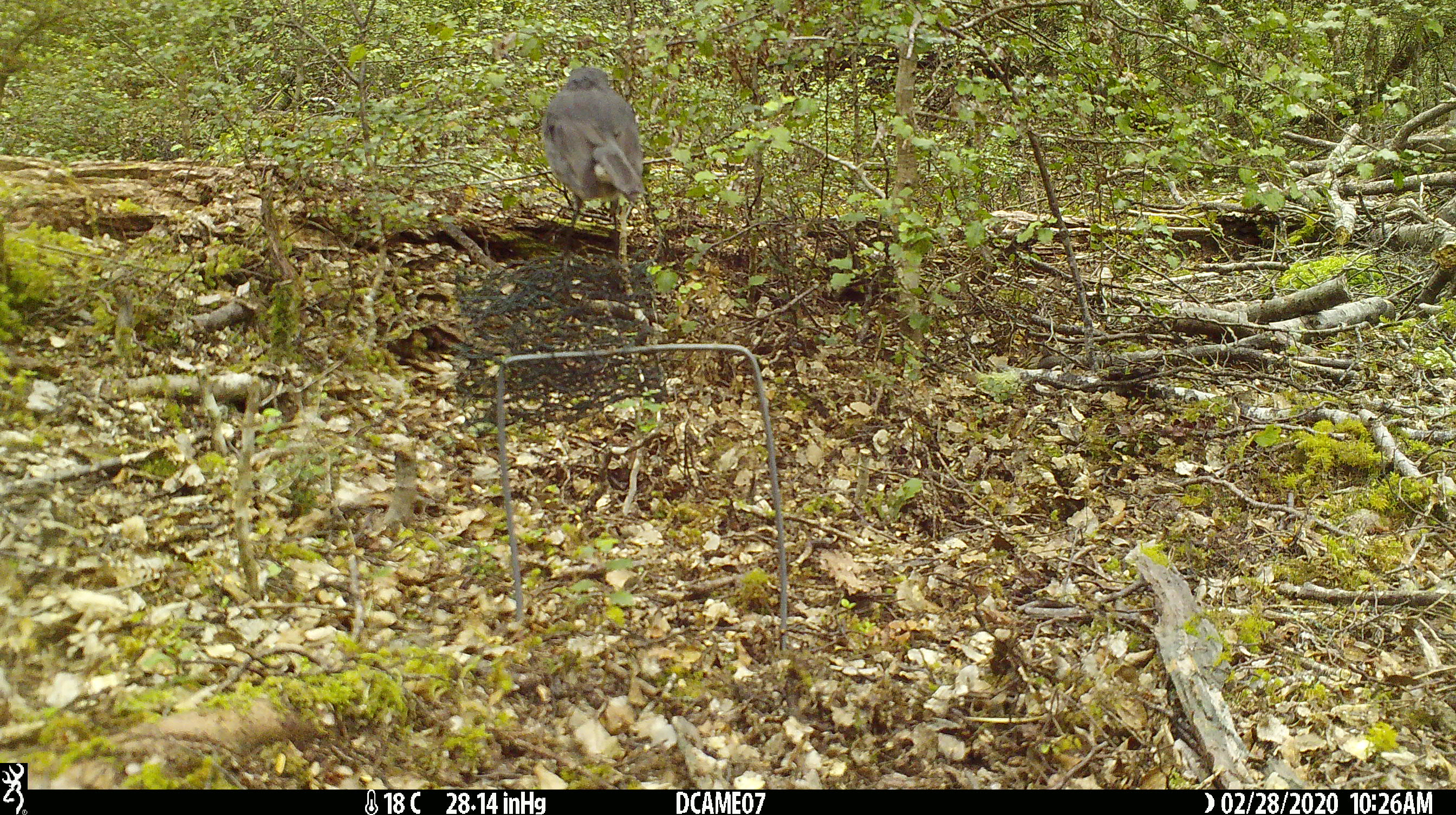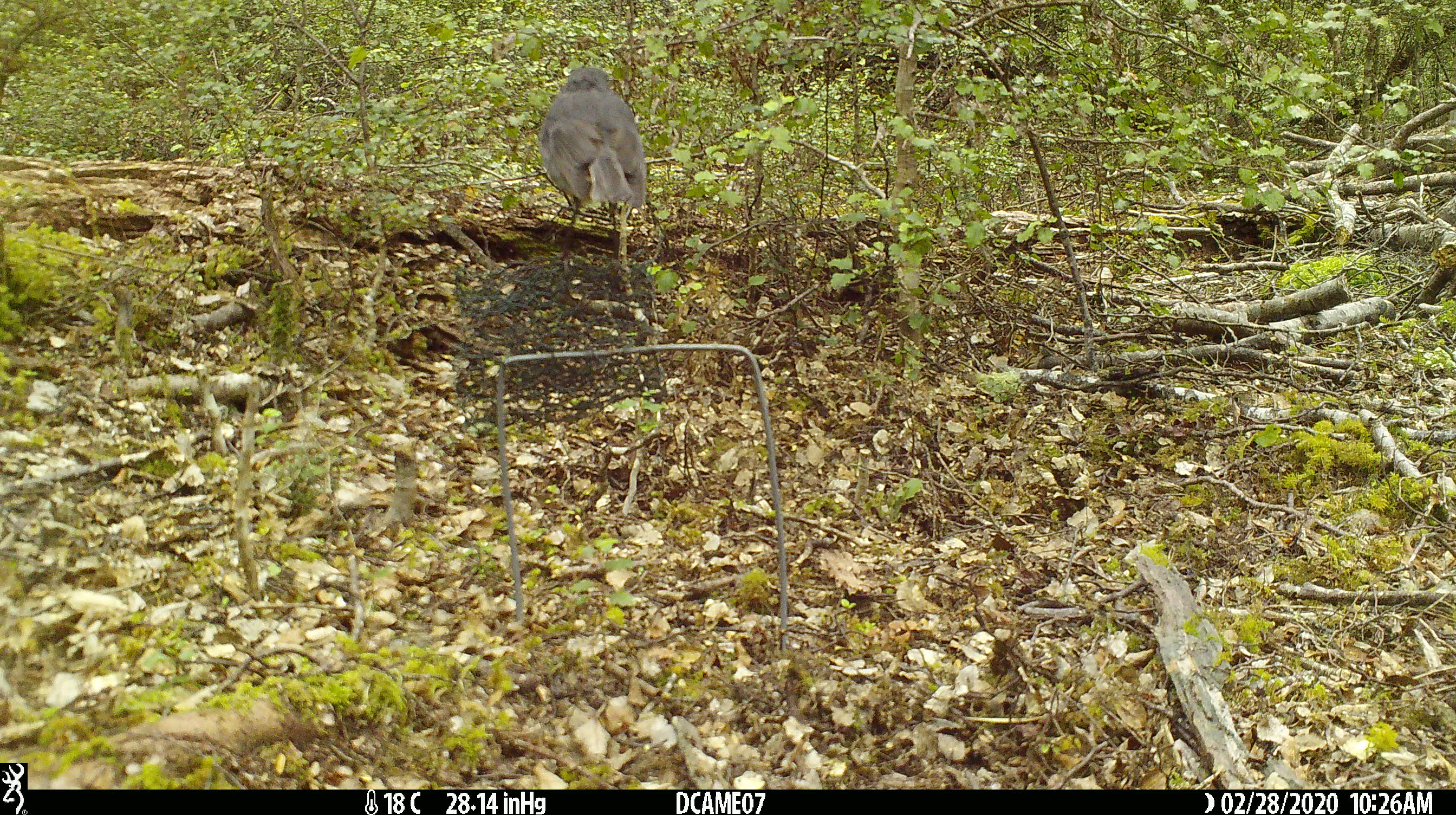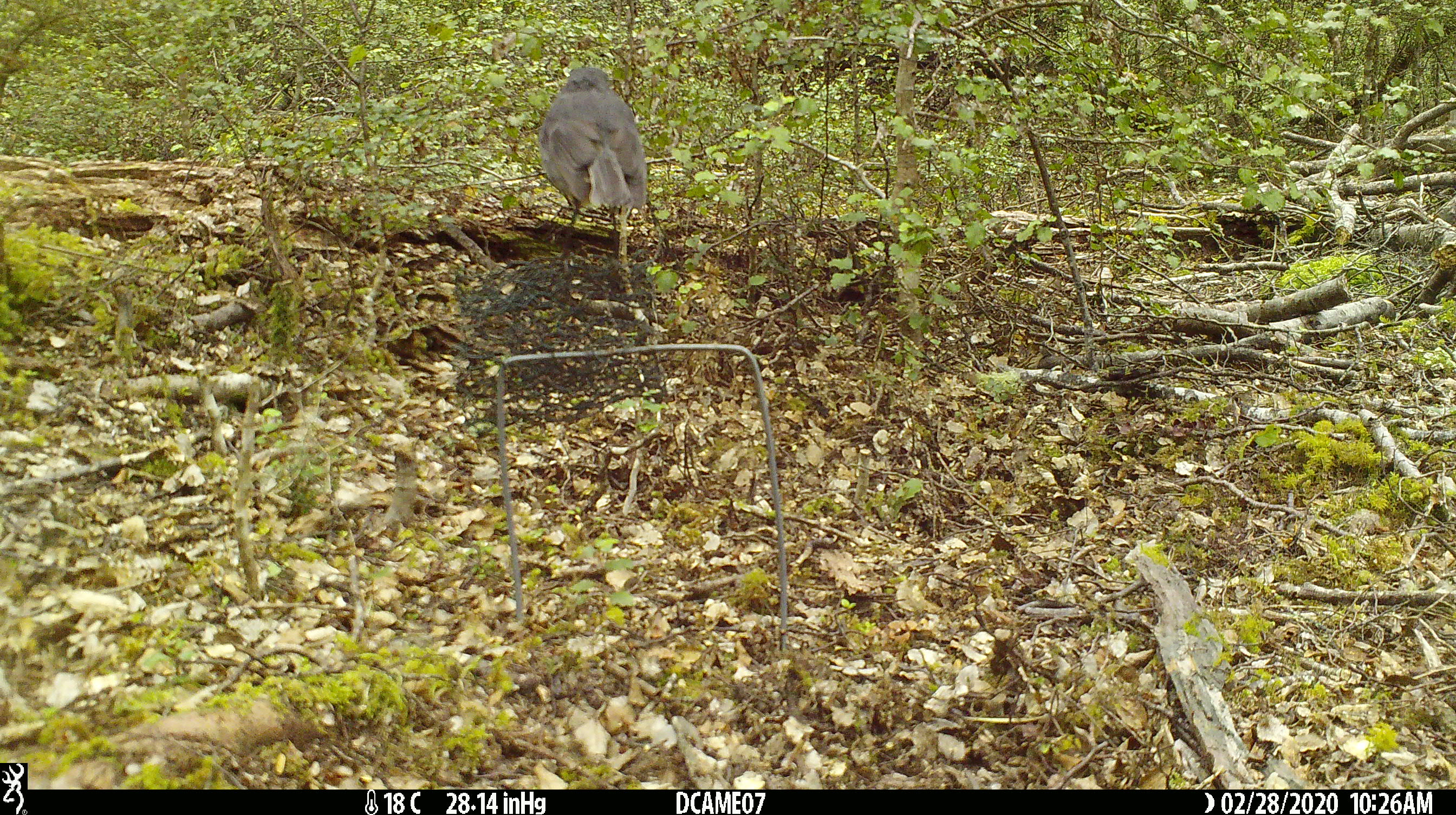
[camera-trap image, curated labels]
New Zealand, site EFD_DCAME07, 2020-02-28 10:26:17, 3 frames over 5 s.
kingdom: Animalia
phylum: Chordata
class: Aves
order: Passeriformes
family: Petroicidae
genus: Petroica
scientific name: Petroica australis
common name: new zealand robin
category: robin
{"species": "robin (new zealand robin) (Petroica australis)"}